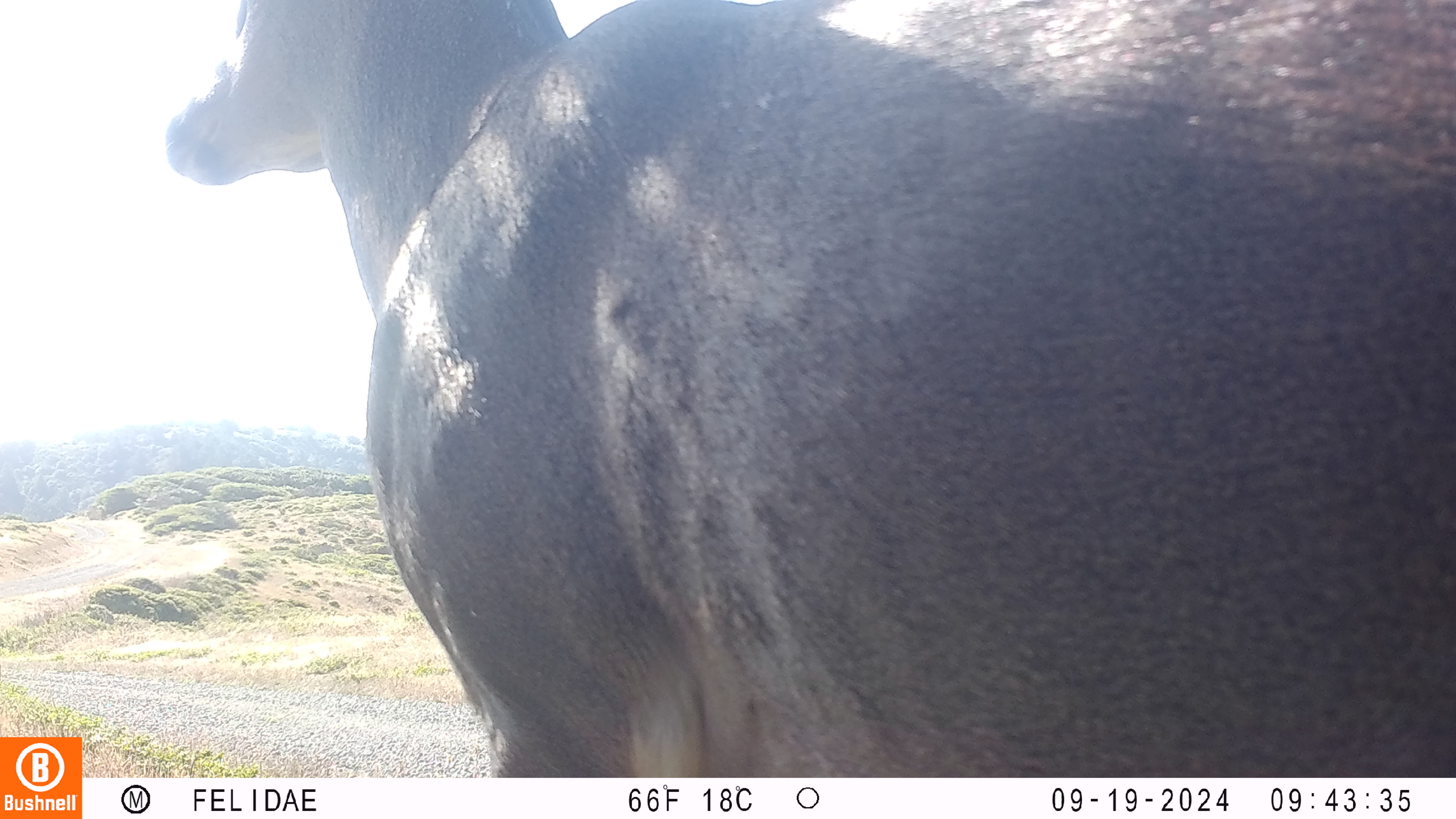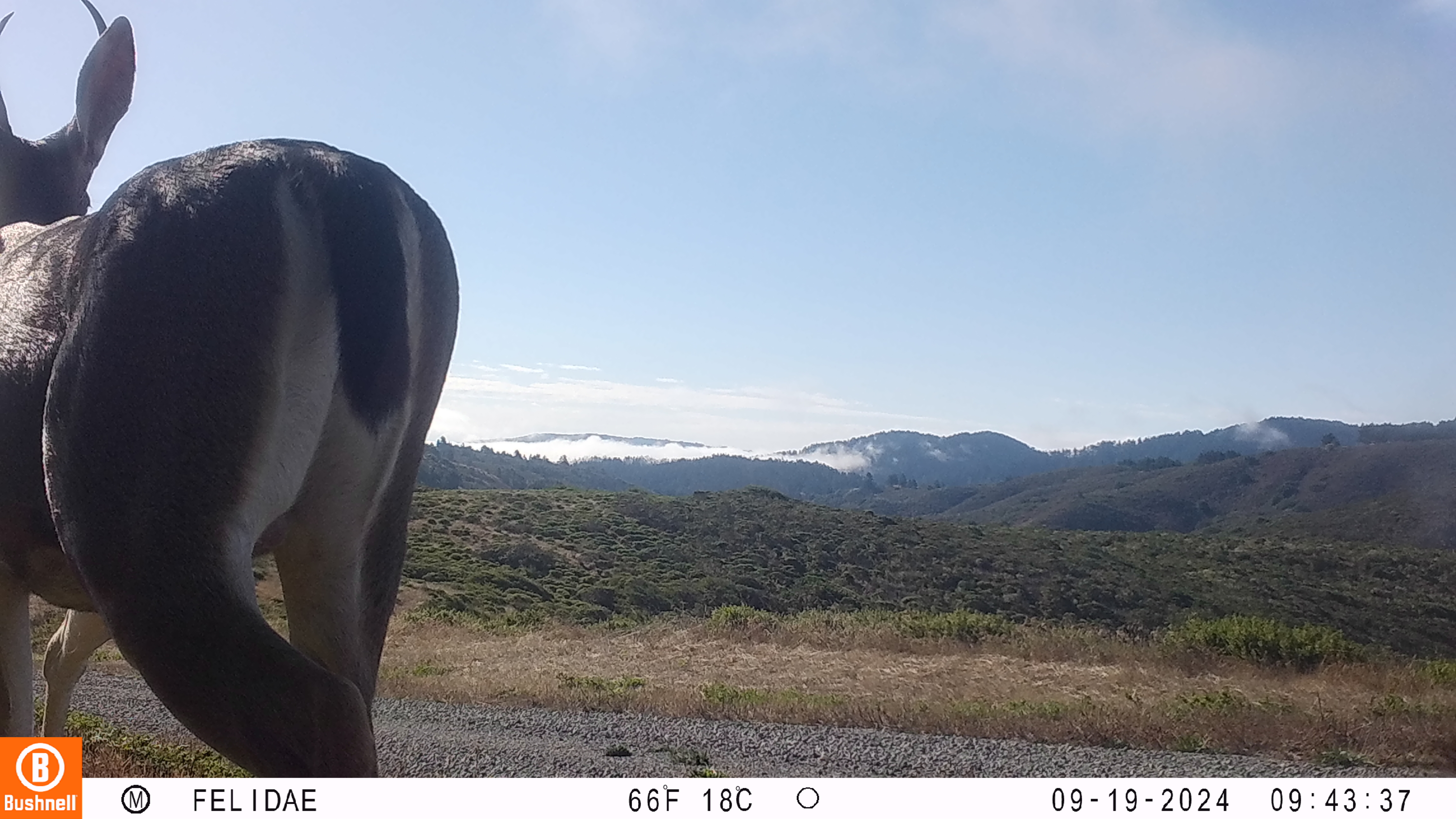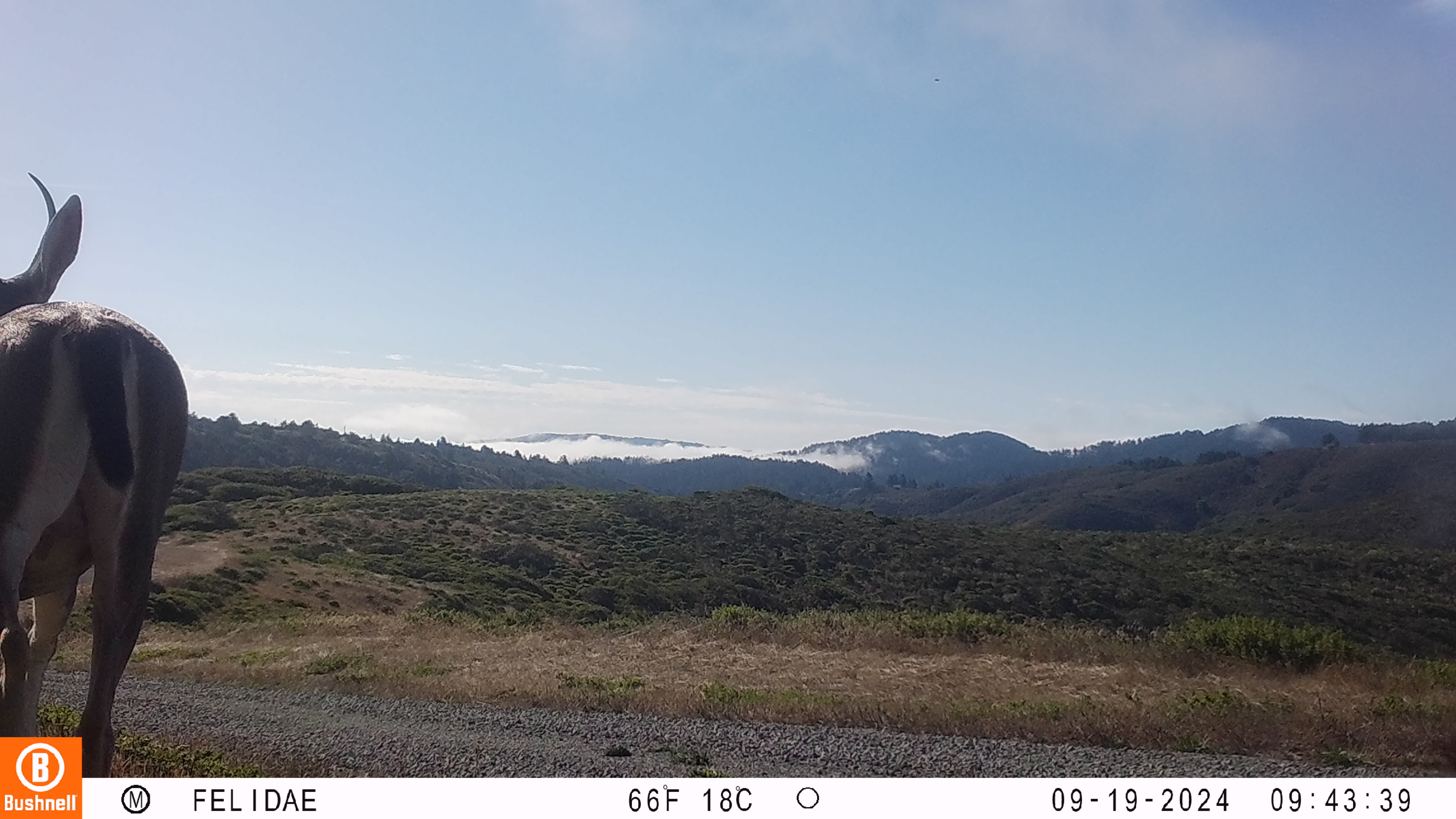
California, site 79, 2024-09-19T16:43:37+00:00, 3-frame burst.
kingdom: Animalia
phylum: Chordata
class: Mammalia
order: Artiodactyla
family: Cervidae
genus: Odocoileus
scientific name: Odocoileus hemionus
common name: mule deer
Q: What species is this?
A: Mule deer (Odocoileus hemionus).